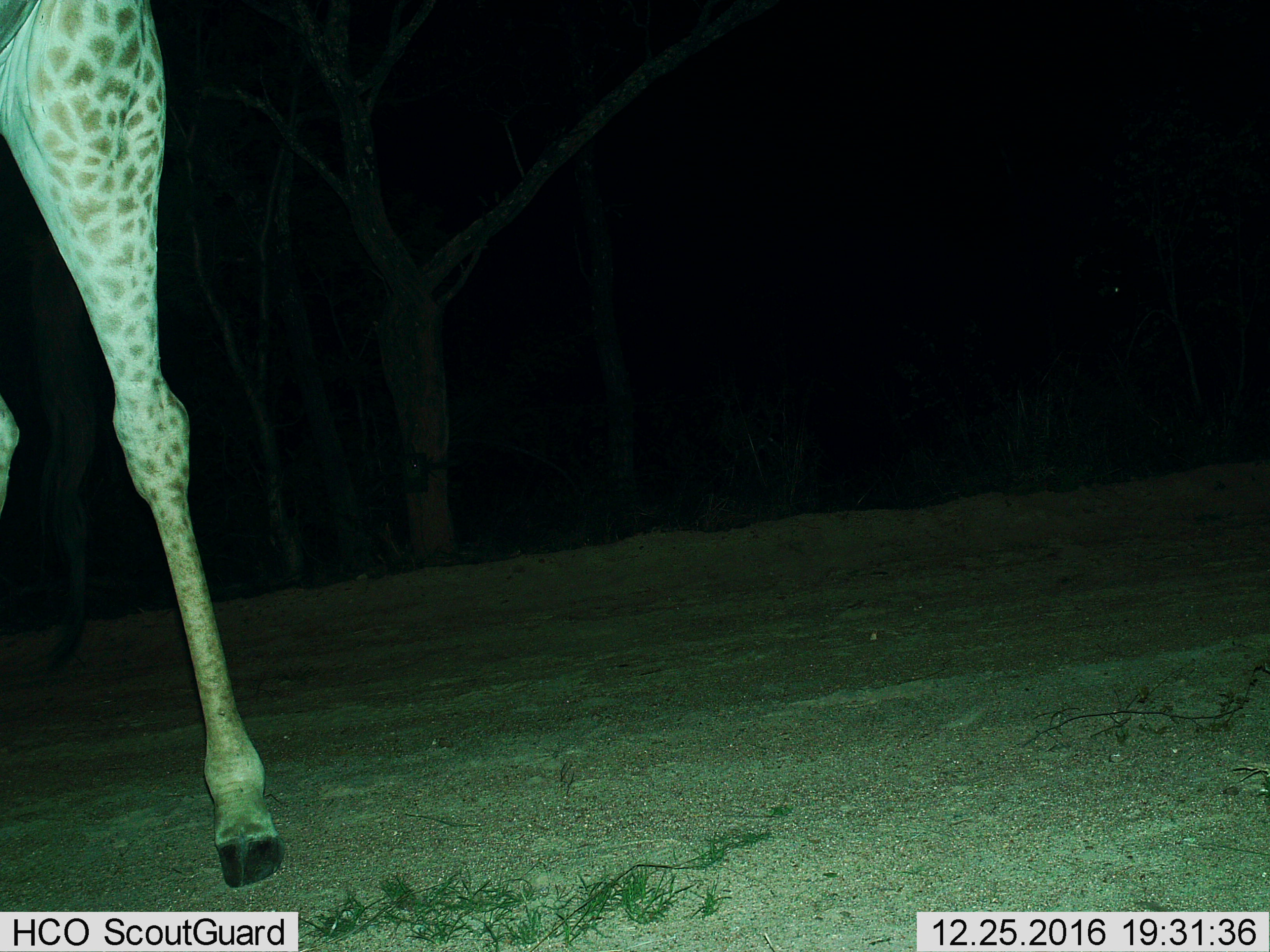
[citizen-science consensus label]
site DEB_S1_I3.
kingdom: Animalia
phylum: Chordata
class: Mammalia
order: Artiodactyla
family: Giraffidae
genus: Giraffa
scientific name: Giraffa camelopardalis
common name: giraffe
Giraffe (Giraffa camelopardalis), count 1. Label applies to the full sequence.